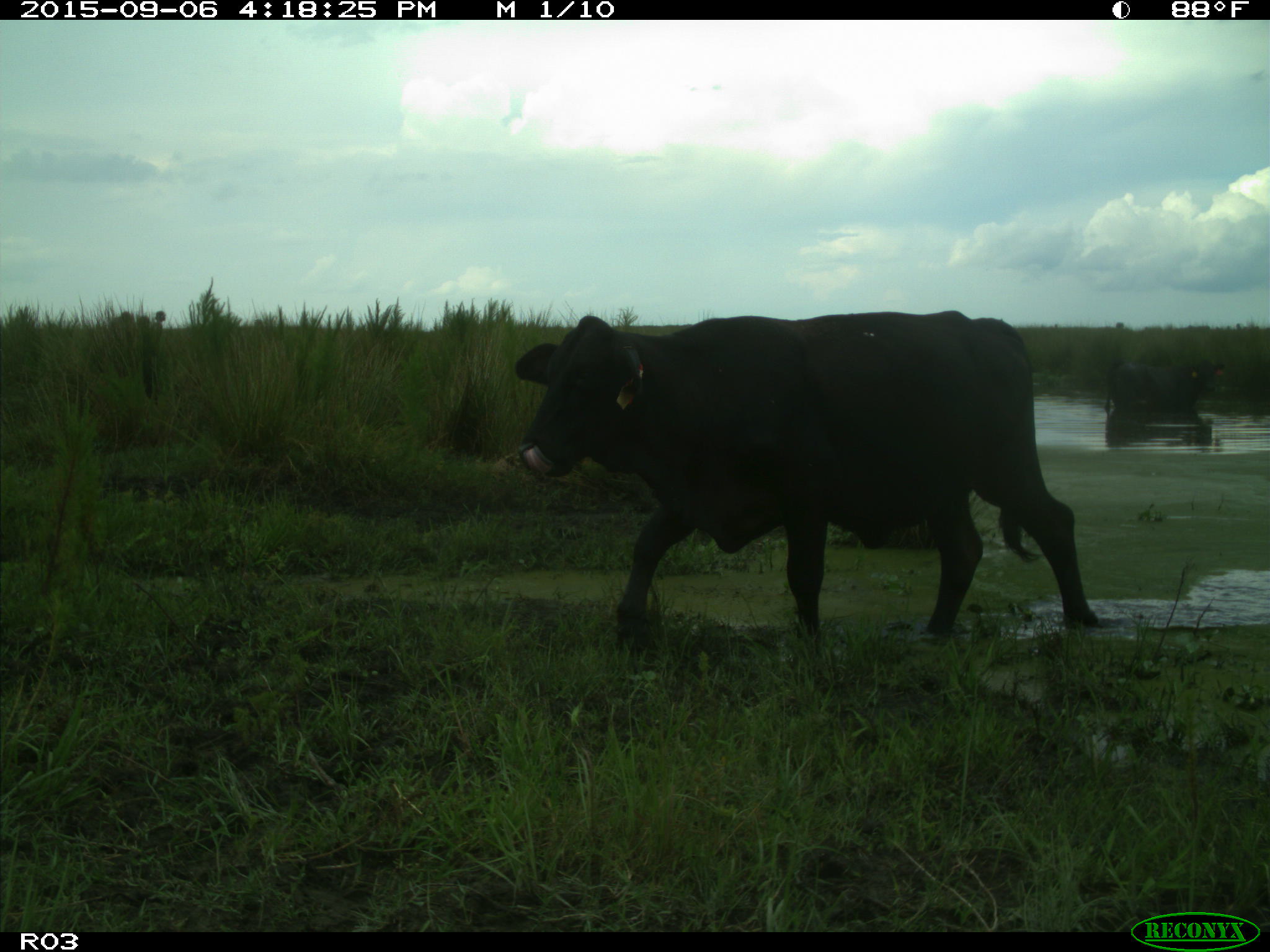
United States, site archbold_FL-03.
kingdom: Animalia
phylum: Chordata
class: Mammalia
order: Artiodactyla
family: Bovidae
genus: Bos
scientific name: Bos taurus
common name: domestic cow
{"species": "Bos taurus (domestic cow)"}